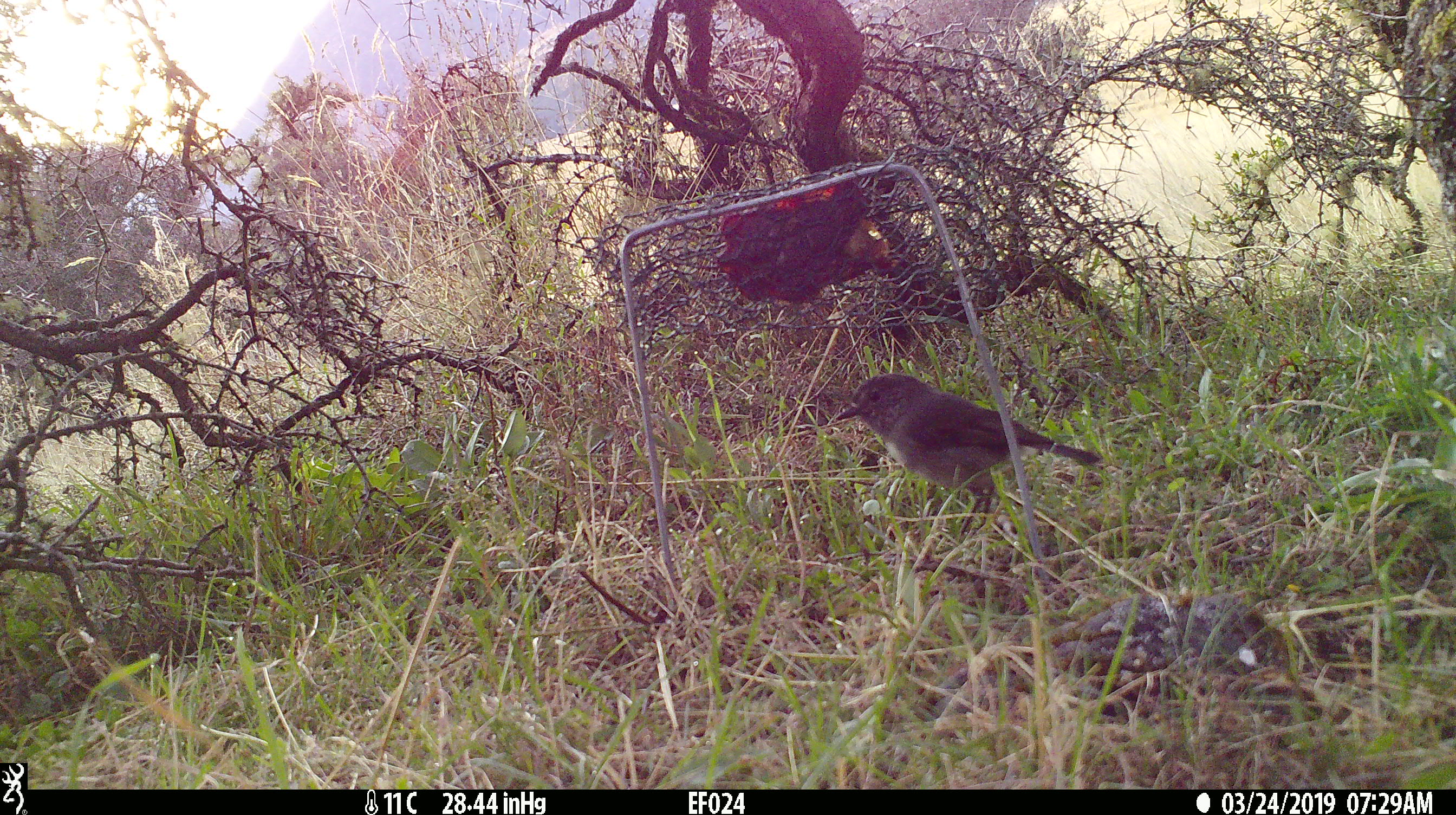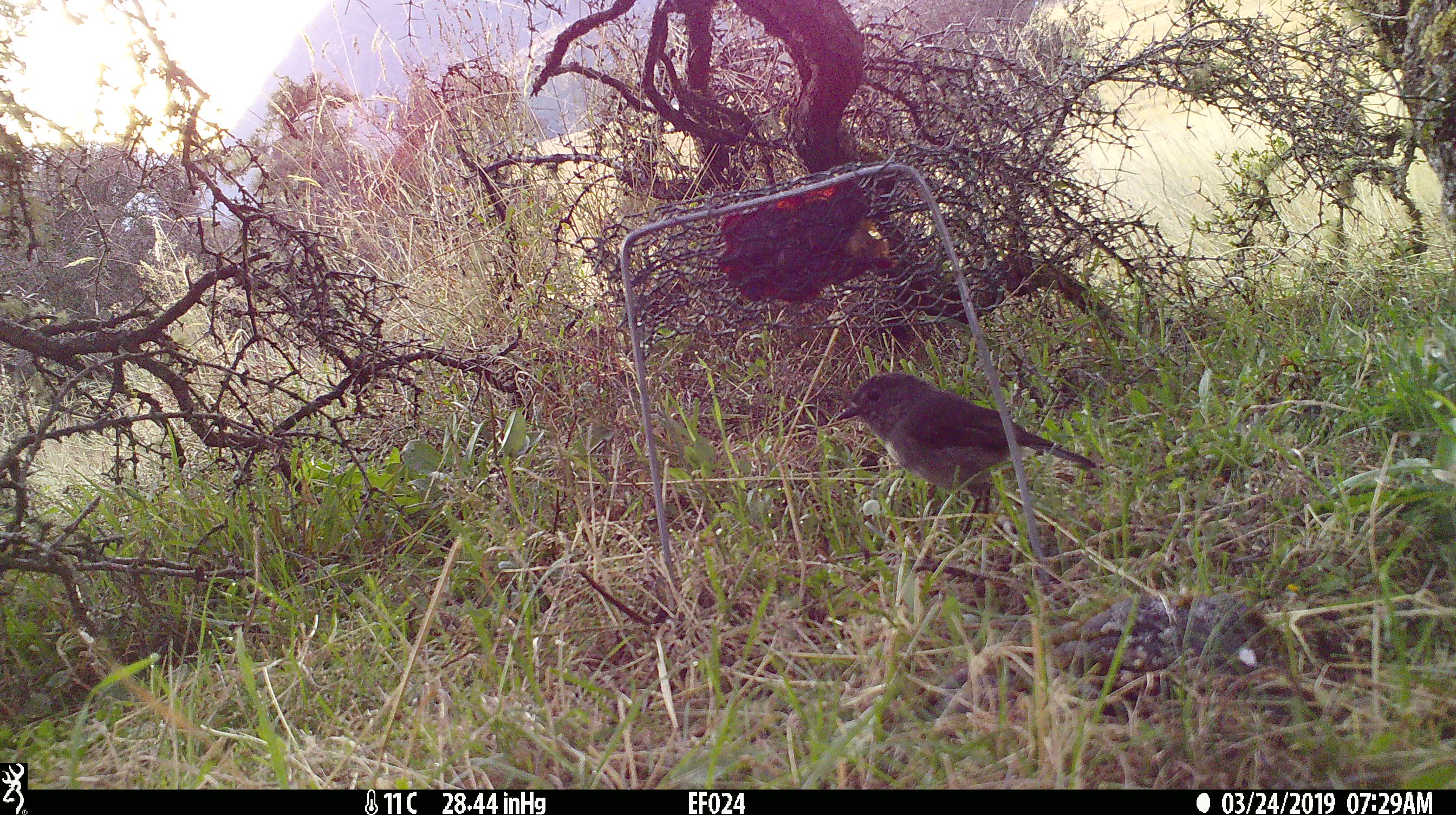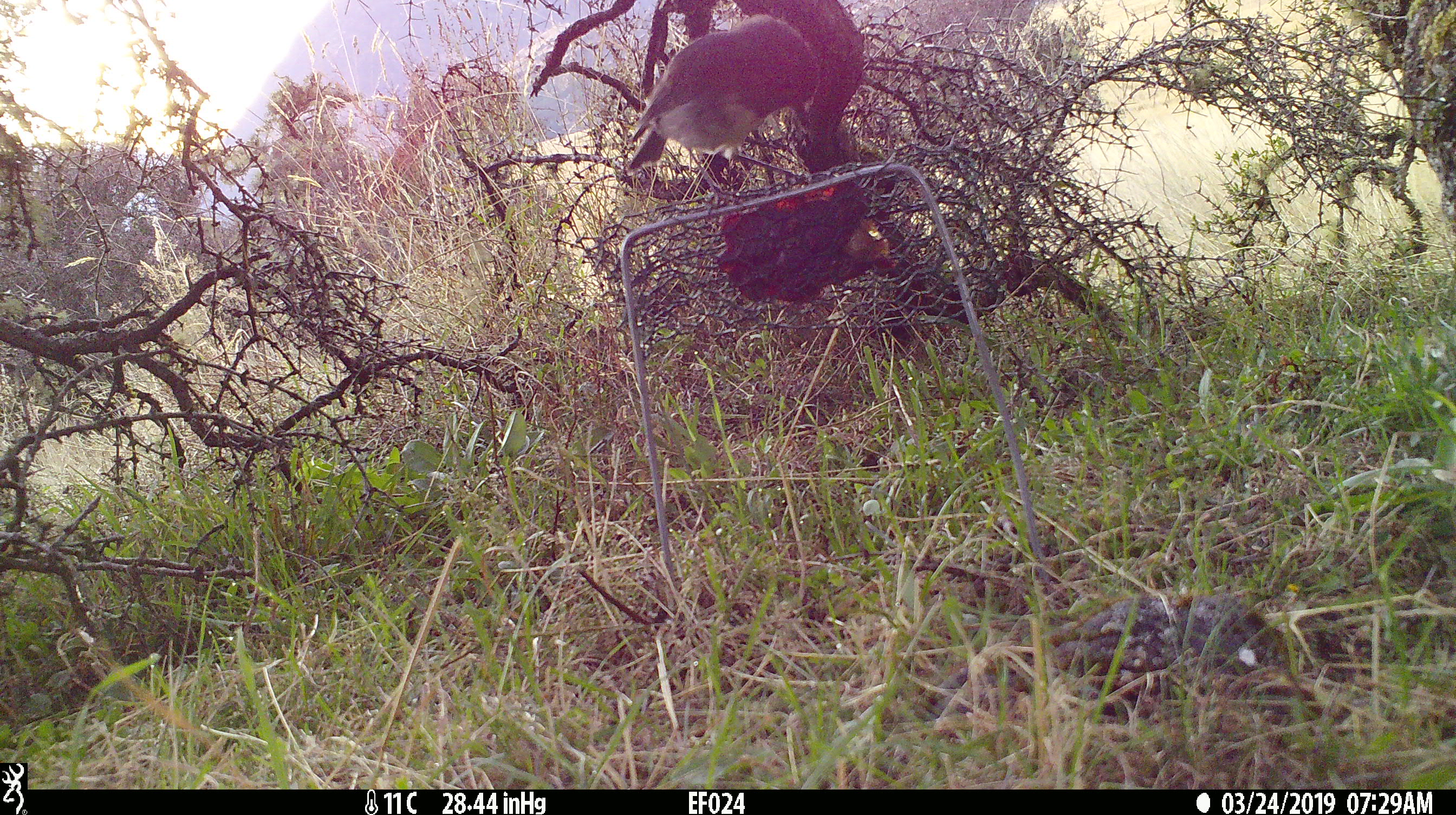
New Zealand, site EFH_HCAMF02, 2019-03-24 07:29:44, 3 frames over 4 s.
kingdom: Animalia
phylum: Chordata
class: Aves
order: Passeriformes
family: Petroicidae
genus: Petroica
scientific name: Petroica australis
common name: new zealand robin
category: robin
Robin (new zealand robin) (Petroica australis).